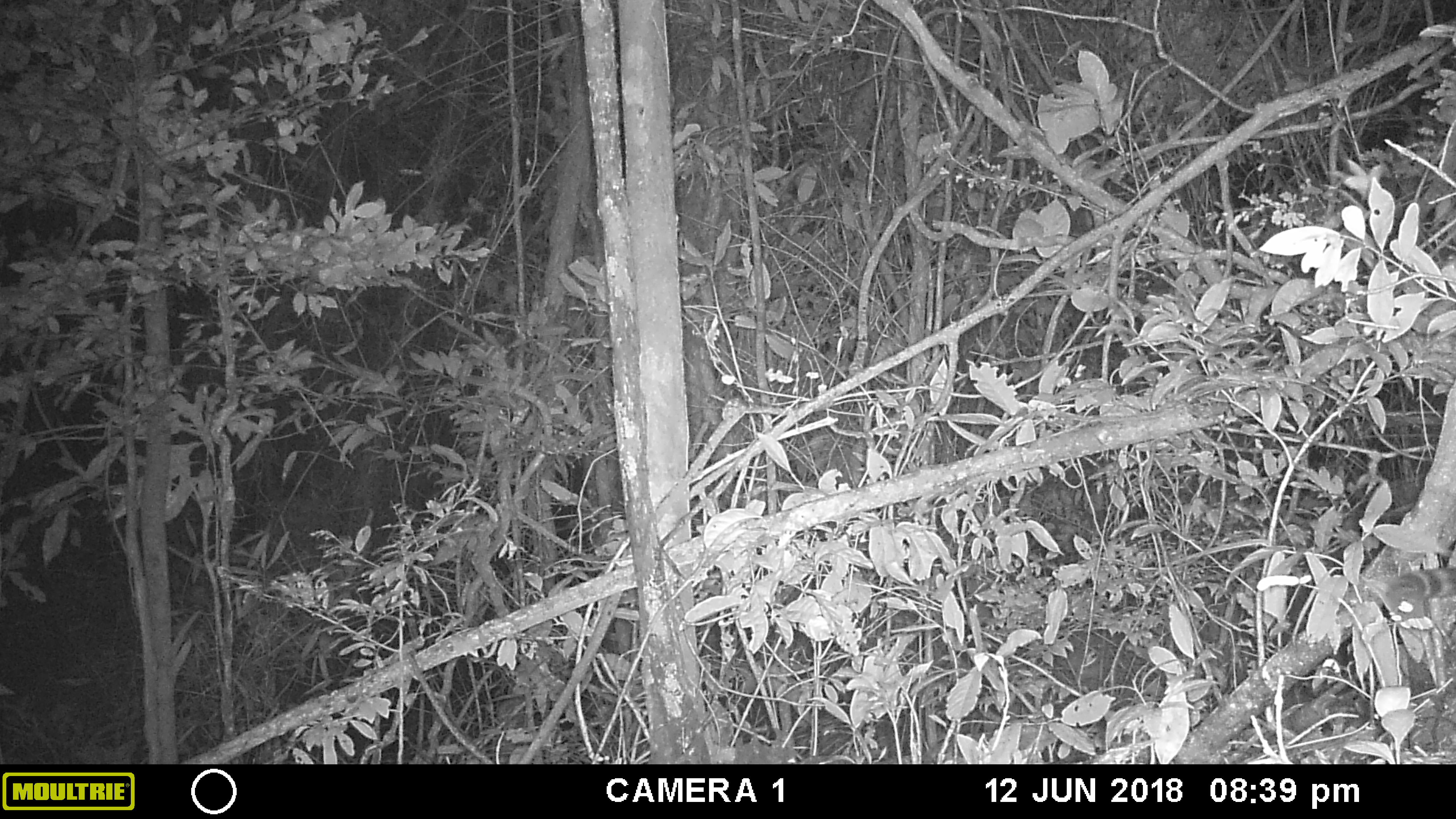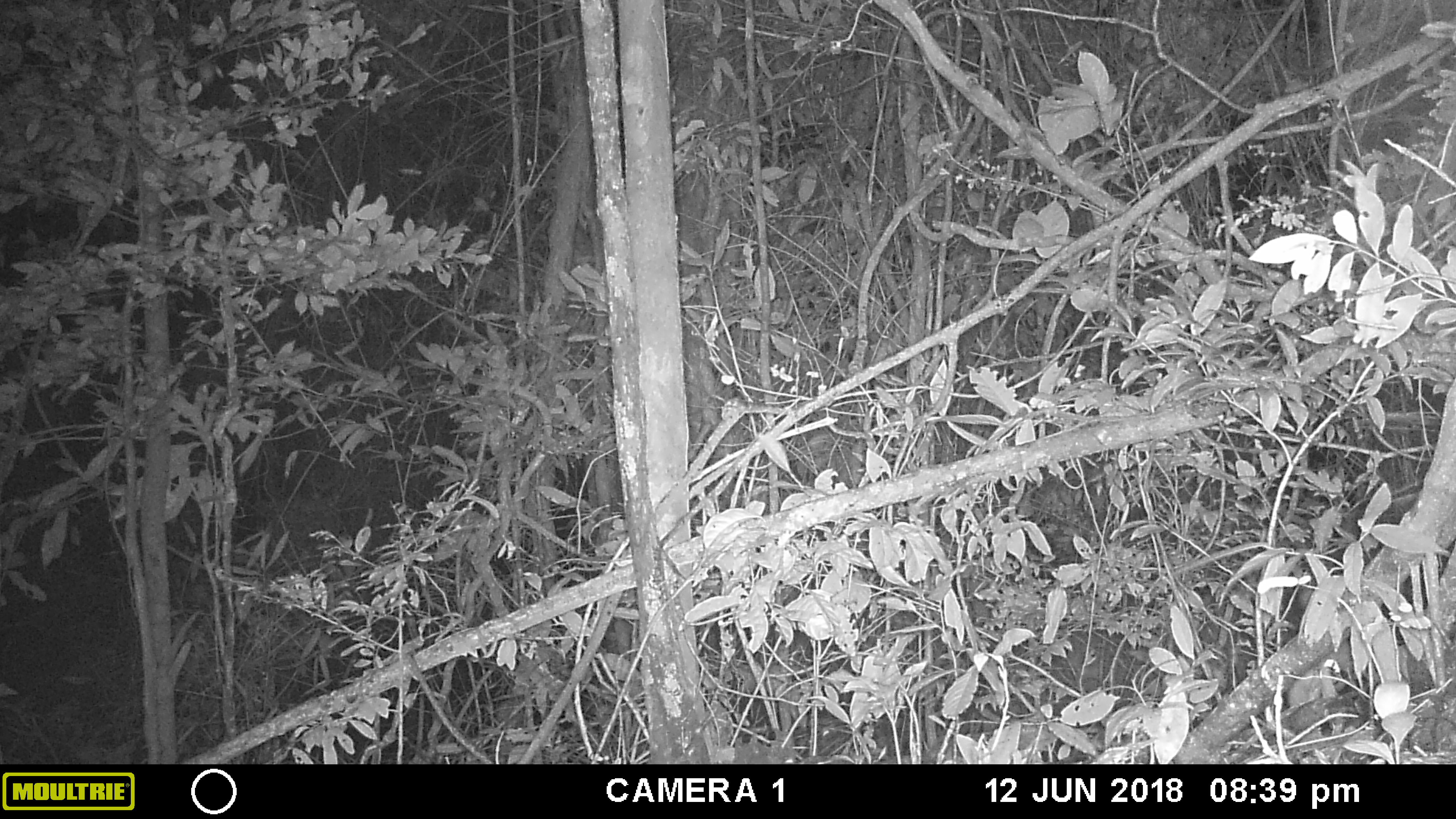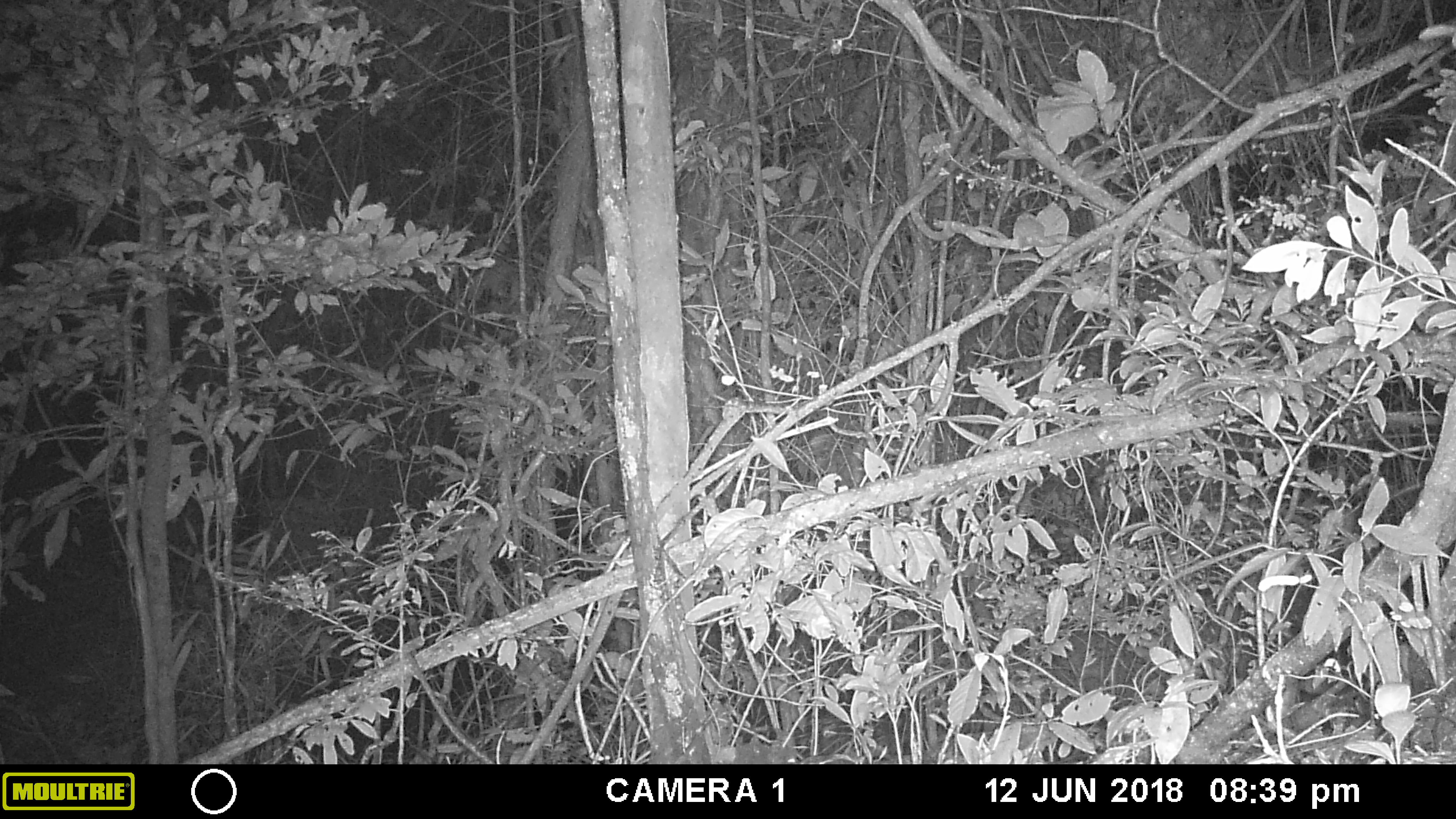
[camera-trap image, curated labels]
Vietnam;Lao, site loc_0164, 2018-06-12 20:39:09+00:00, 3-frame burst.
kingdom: Animalia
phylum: Chordata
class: Mammalia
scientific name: Mammalia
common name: mammal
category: unidentified small mammal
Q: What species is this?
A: Unidentified small mammal (mammal) (Mammalia).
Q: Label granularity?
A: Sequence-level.